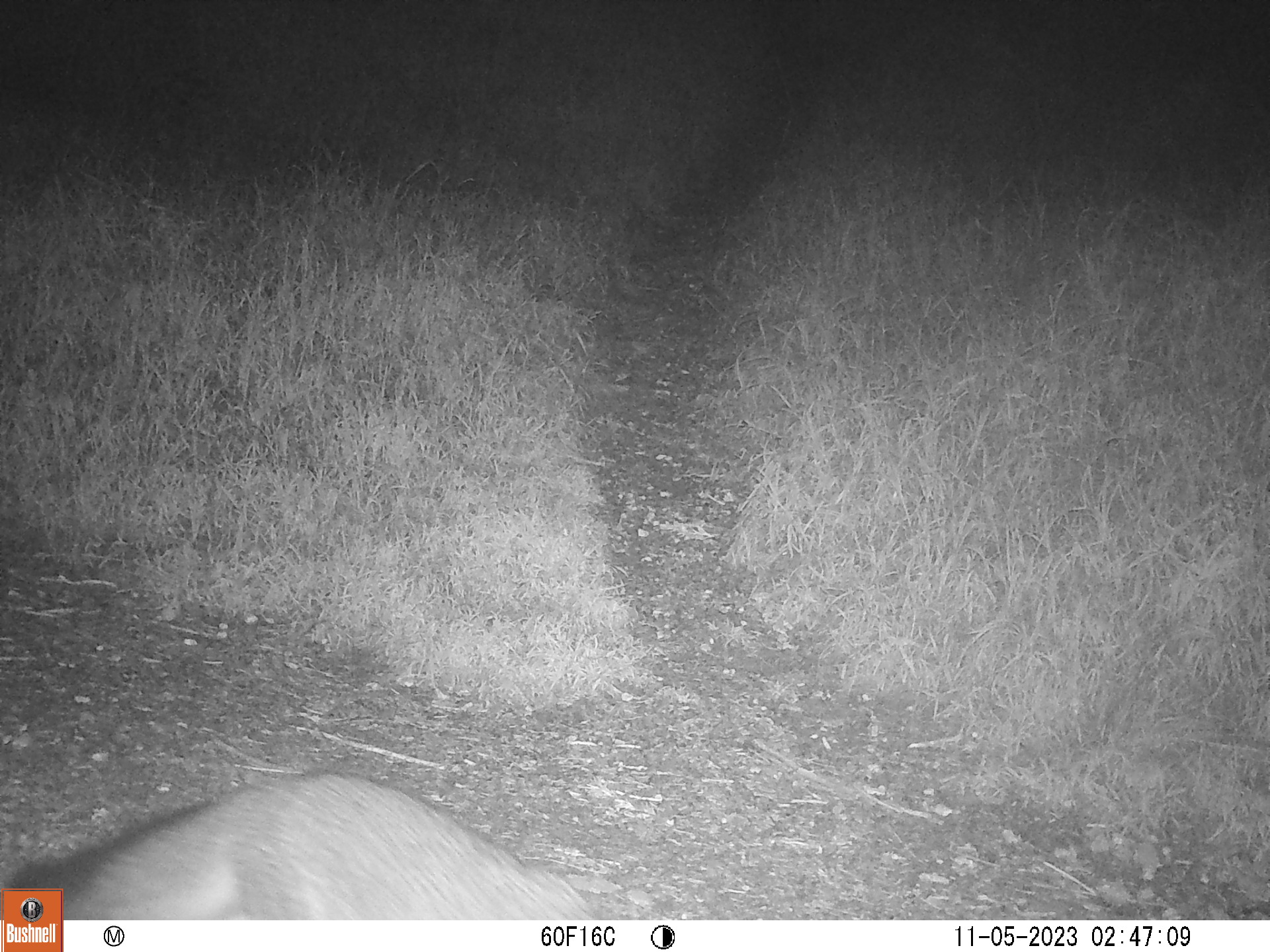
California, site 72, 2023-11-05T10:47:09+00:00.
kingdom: Animalia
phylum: Chordata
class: Mammalia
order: Carnivora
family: Canidae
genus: Urocyon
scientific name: Urocyon cinereoargenteus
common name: gray fox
Gray fox (Urocyon cinereoargenteus).